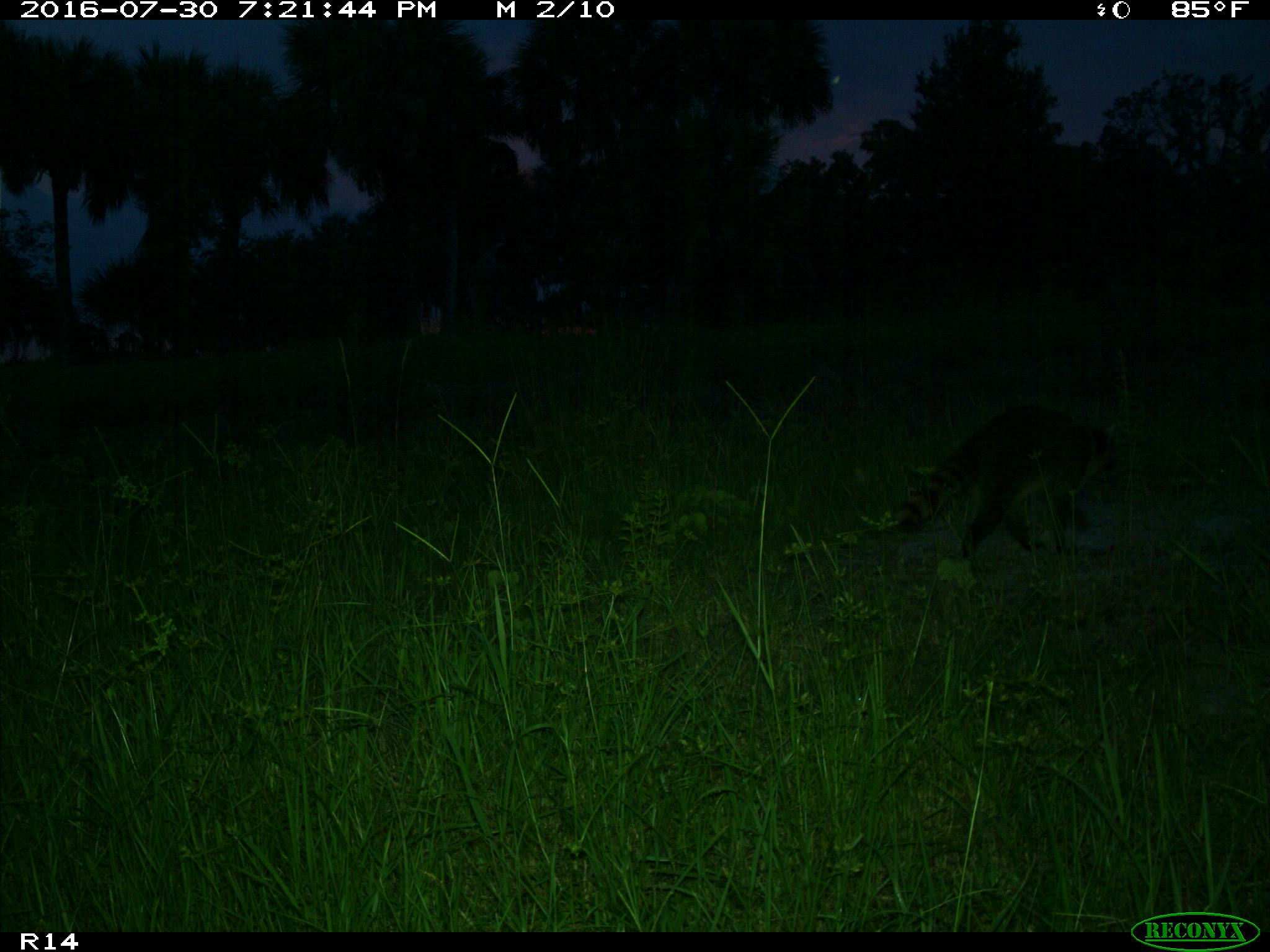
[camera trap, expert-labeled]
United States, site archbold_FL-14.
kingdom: Animalia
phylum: Chordata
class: Mammalia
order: Carnivora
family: Procyonidae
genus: Procyon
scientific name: Procyon lotor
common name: common raccoon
Procyon lotor (common raccoon).